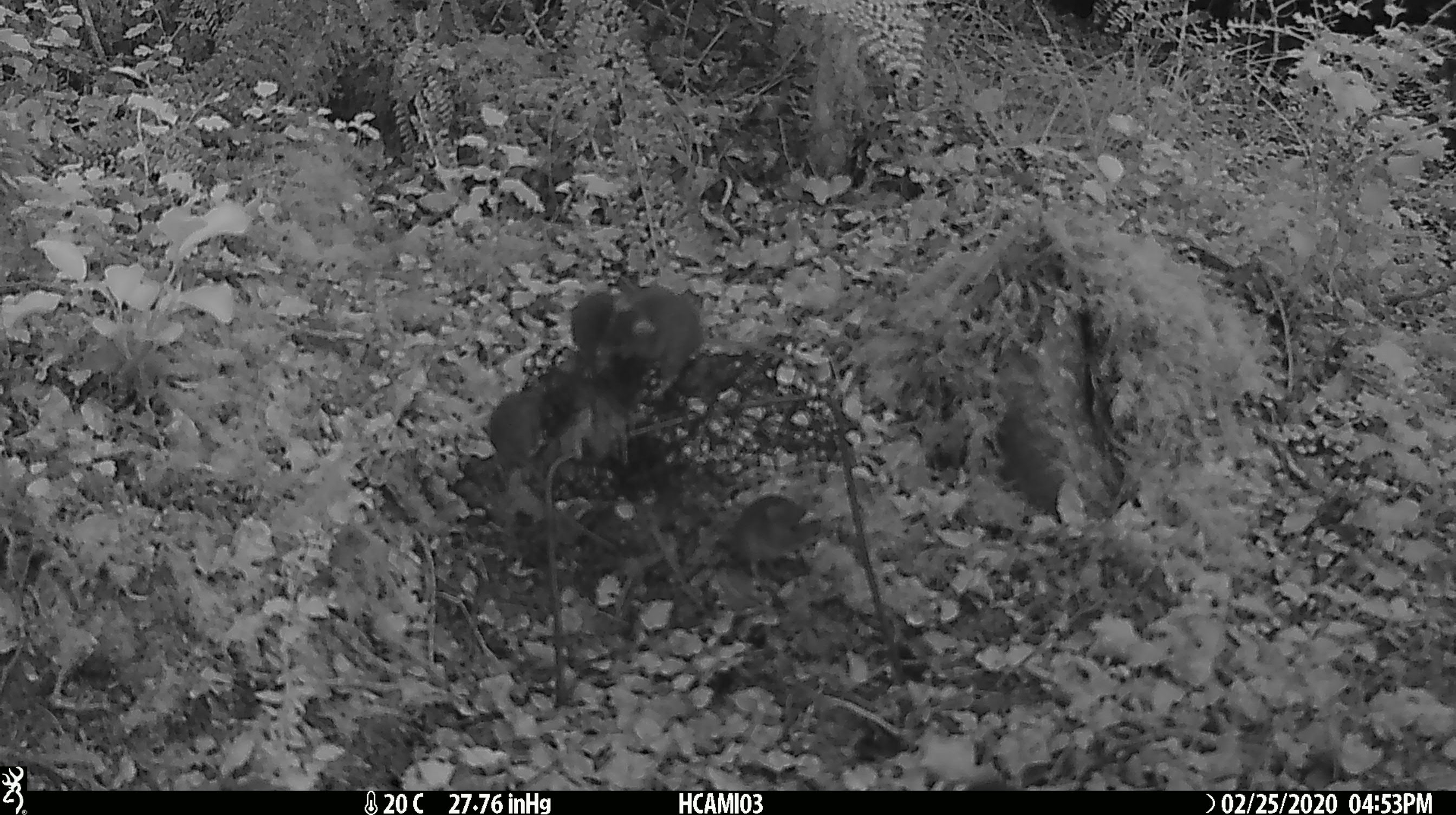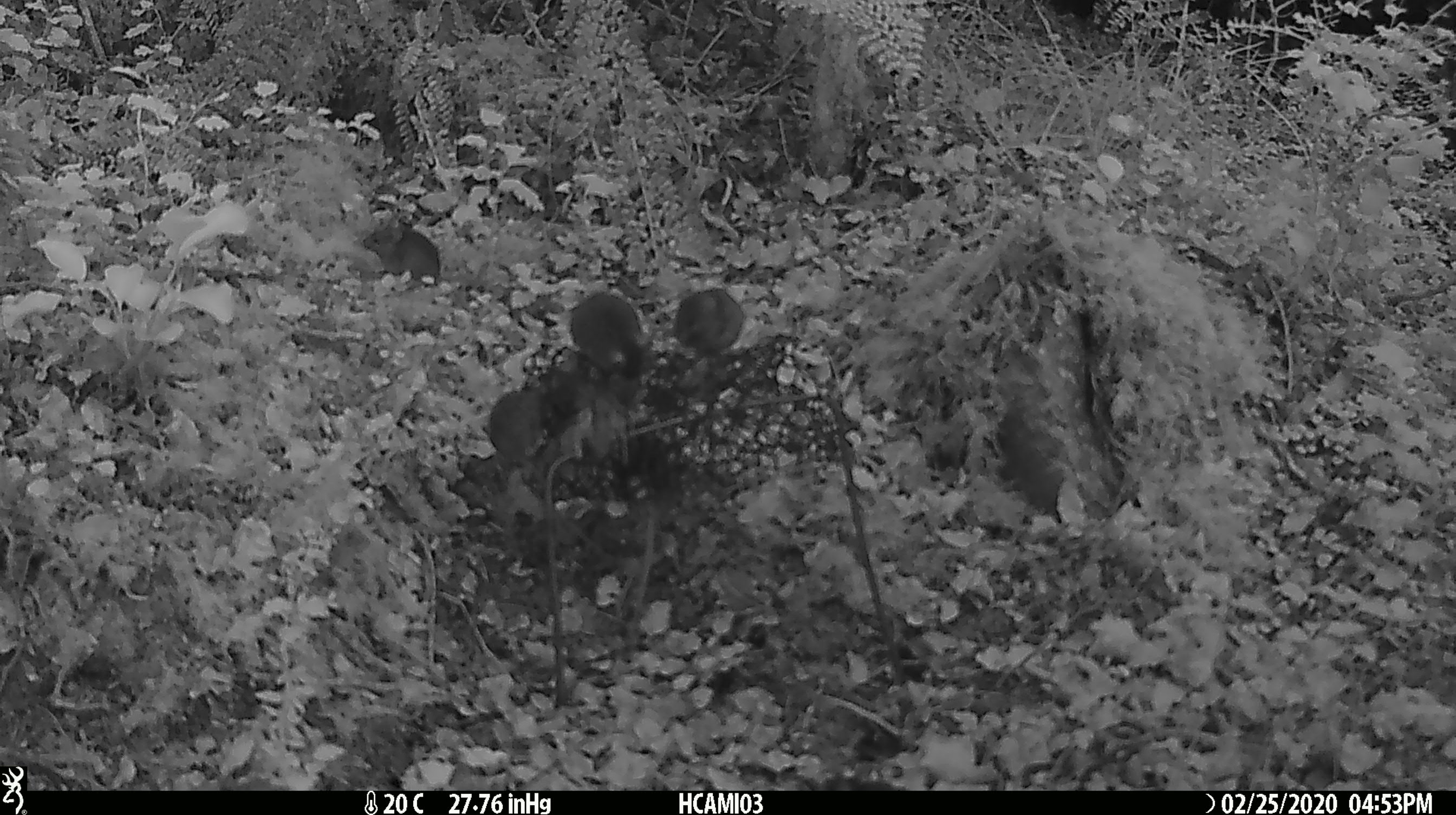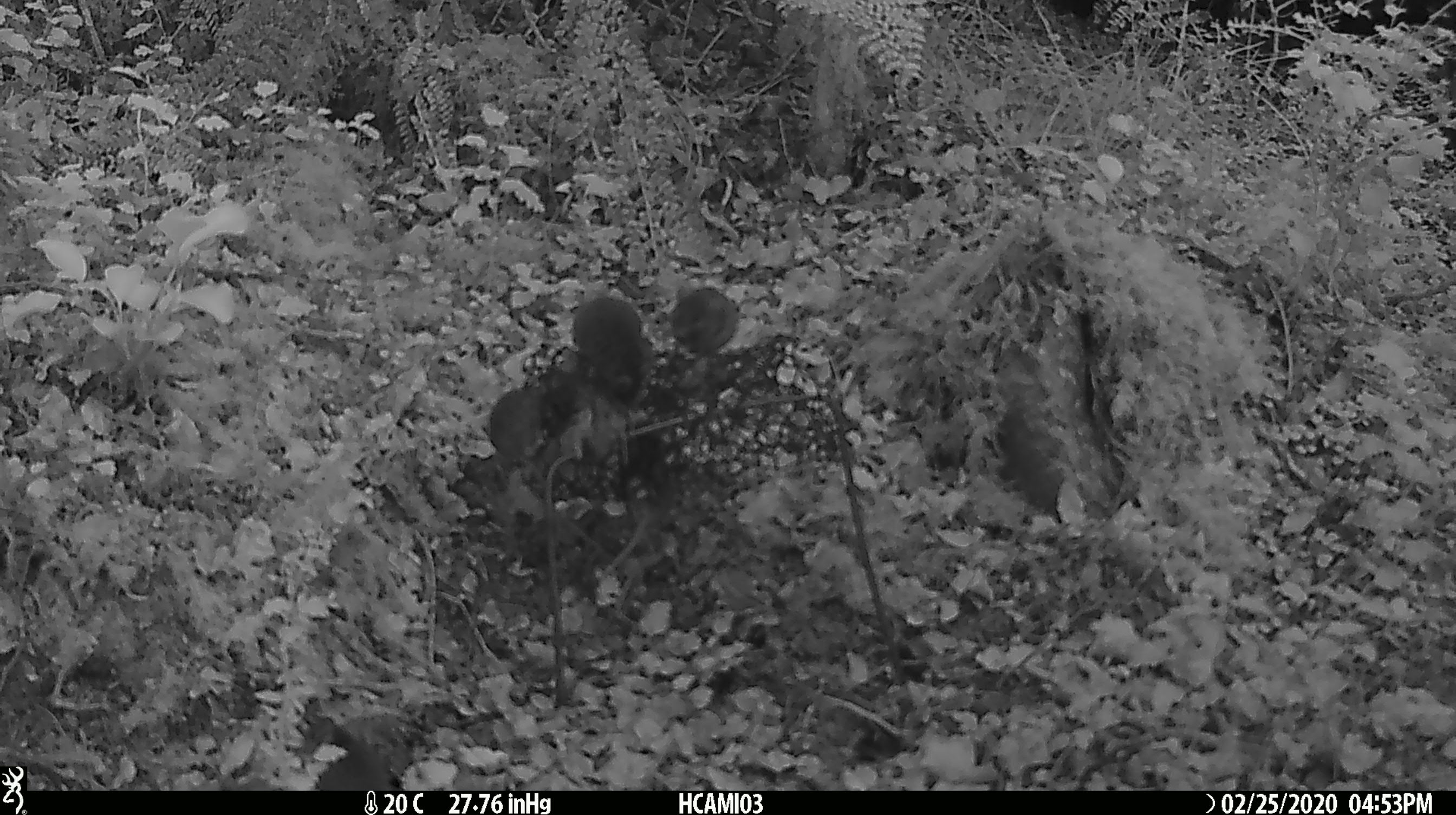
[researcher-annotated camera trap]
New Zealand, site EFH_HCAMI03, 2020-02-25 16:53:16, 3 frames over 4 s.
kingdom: Animalia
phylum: Chordata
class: Mammalia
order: Rodentia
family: Muridae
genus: Mus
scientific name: Mus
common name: mouse